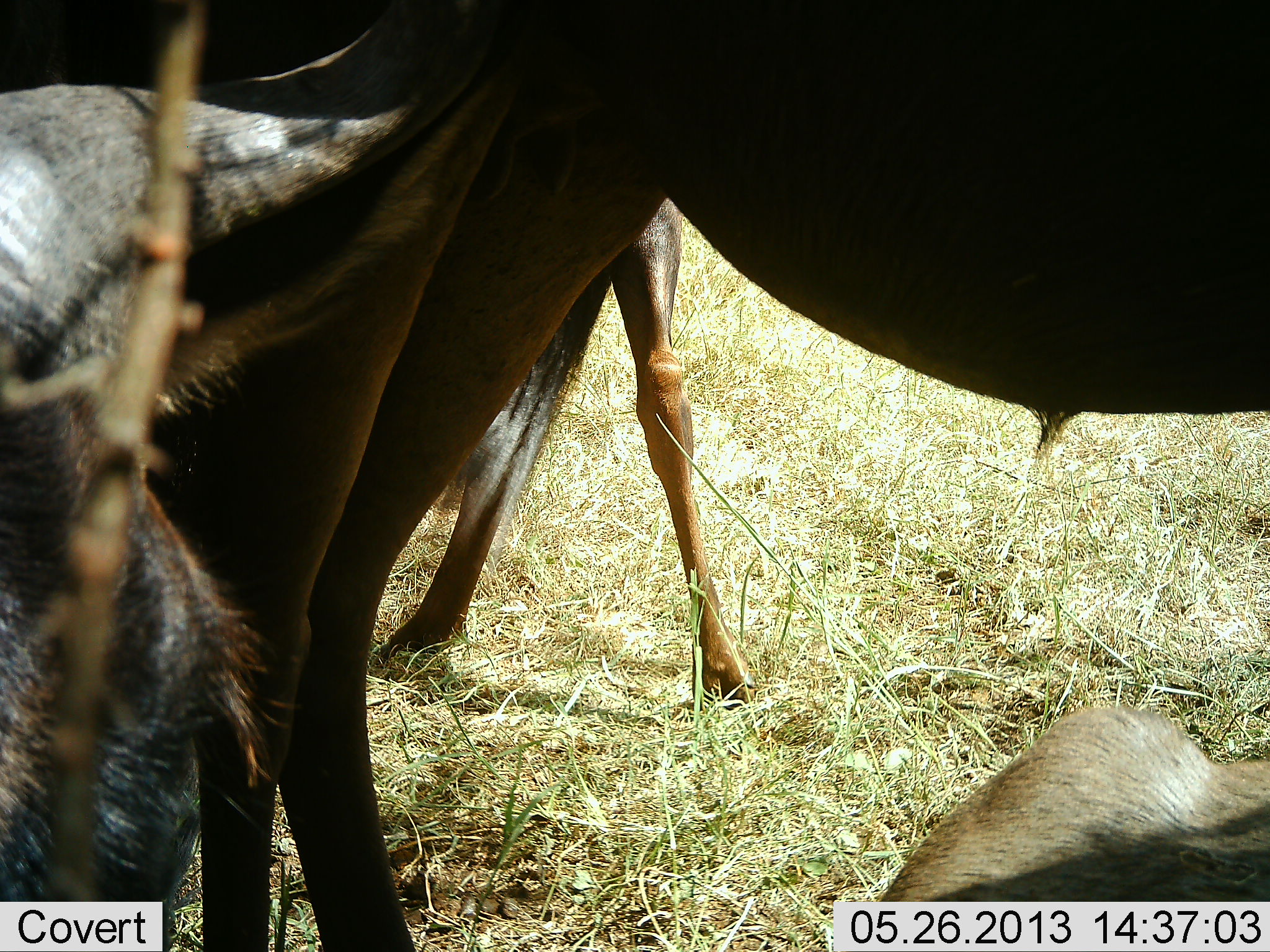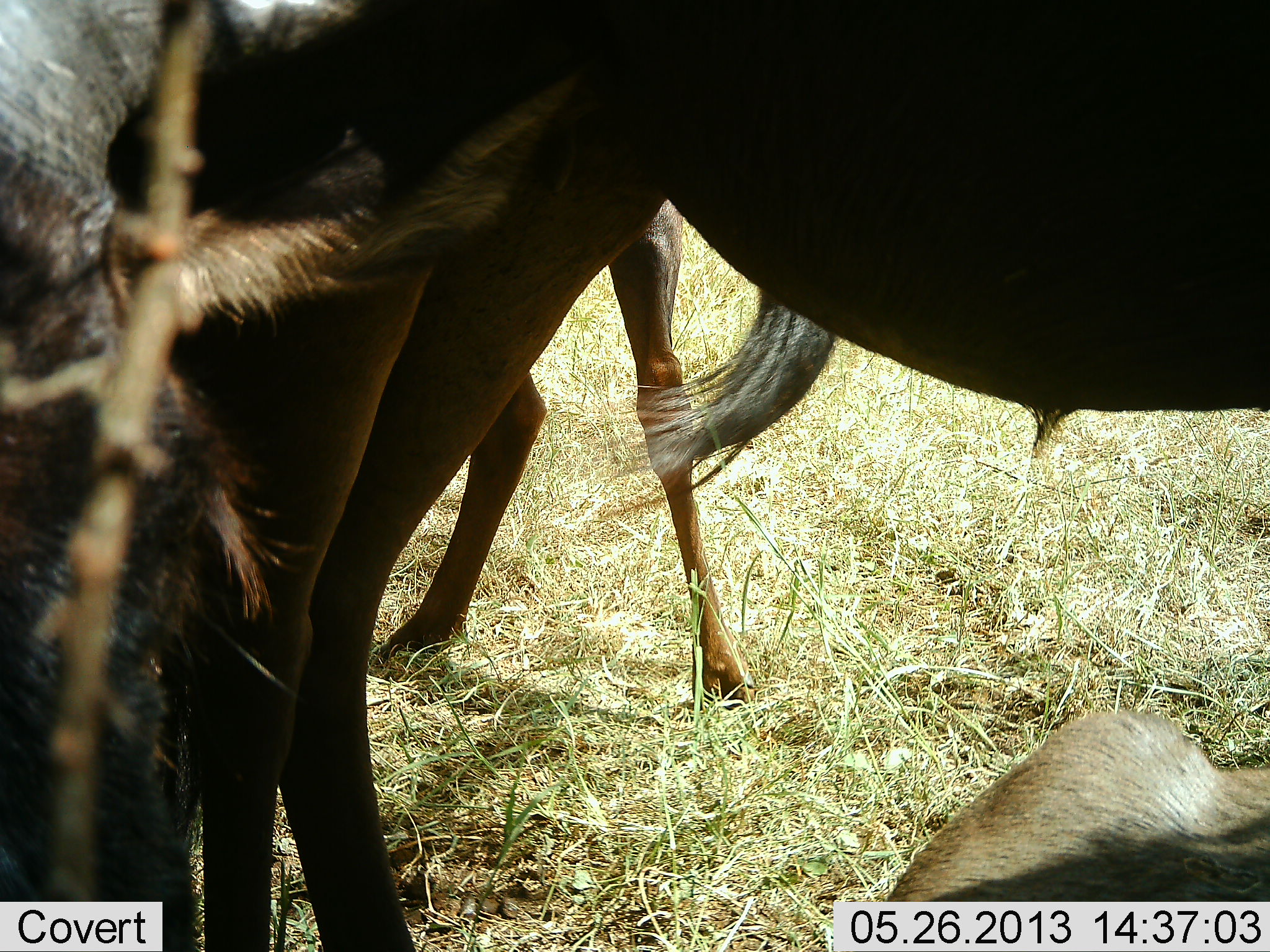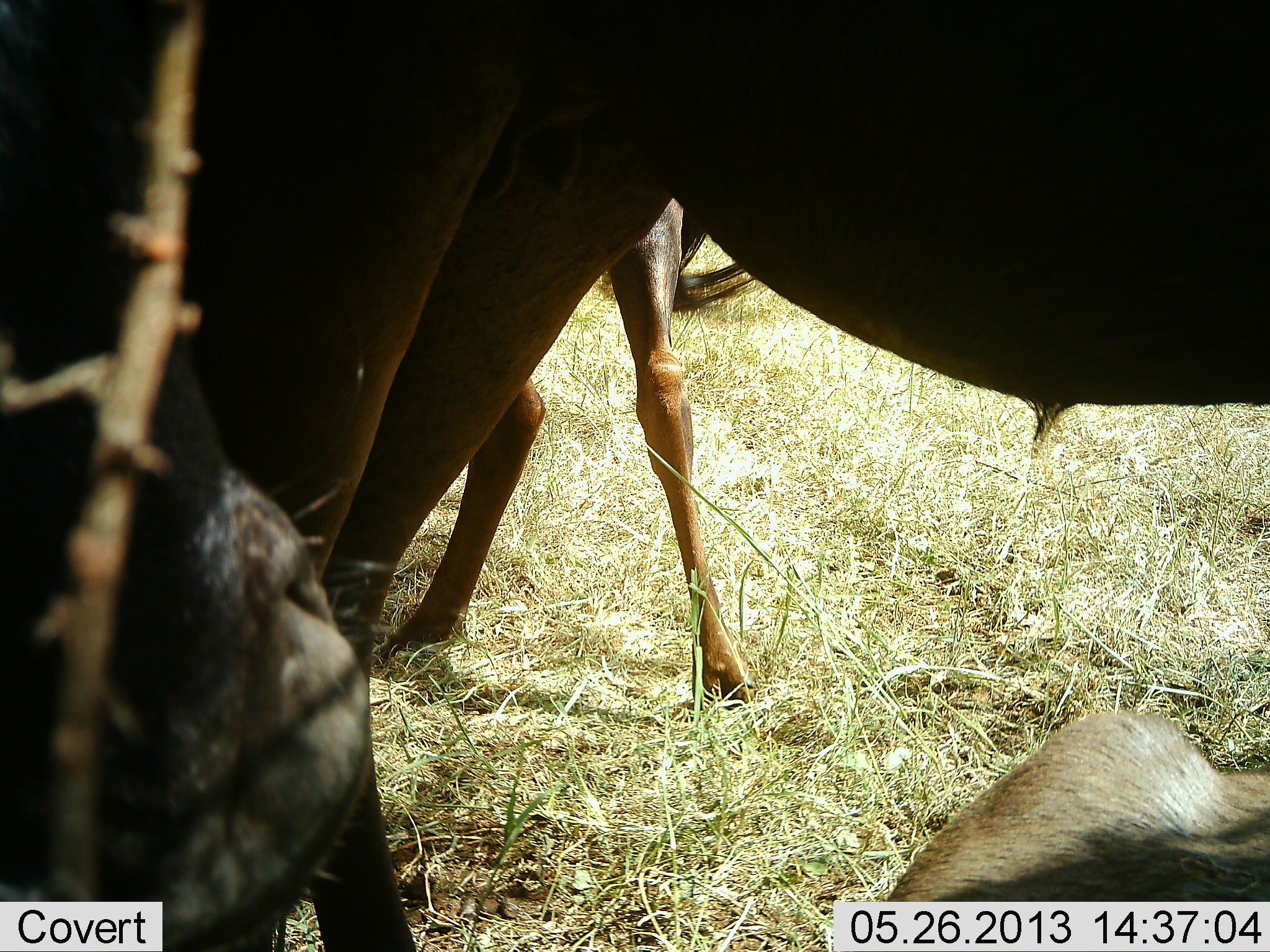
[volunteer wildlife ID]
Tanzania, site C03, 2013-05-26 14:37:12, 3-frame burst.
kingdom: Animalia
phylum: Chordata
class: Mammalia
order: Artiodactyla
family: Bovidae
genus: Connochaetes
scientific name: Connochaetes taurinus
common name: blue wildebeest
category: wildebeest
Wildebeest (blue wildebeest) (Connochaetes taurinus), count 4. Behavior (volunteer vote fractions): standing 95%, resting 65%, moving 15%, interacting 5%. Young present (vote fraction): 5%. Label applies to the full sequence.